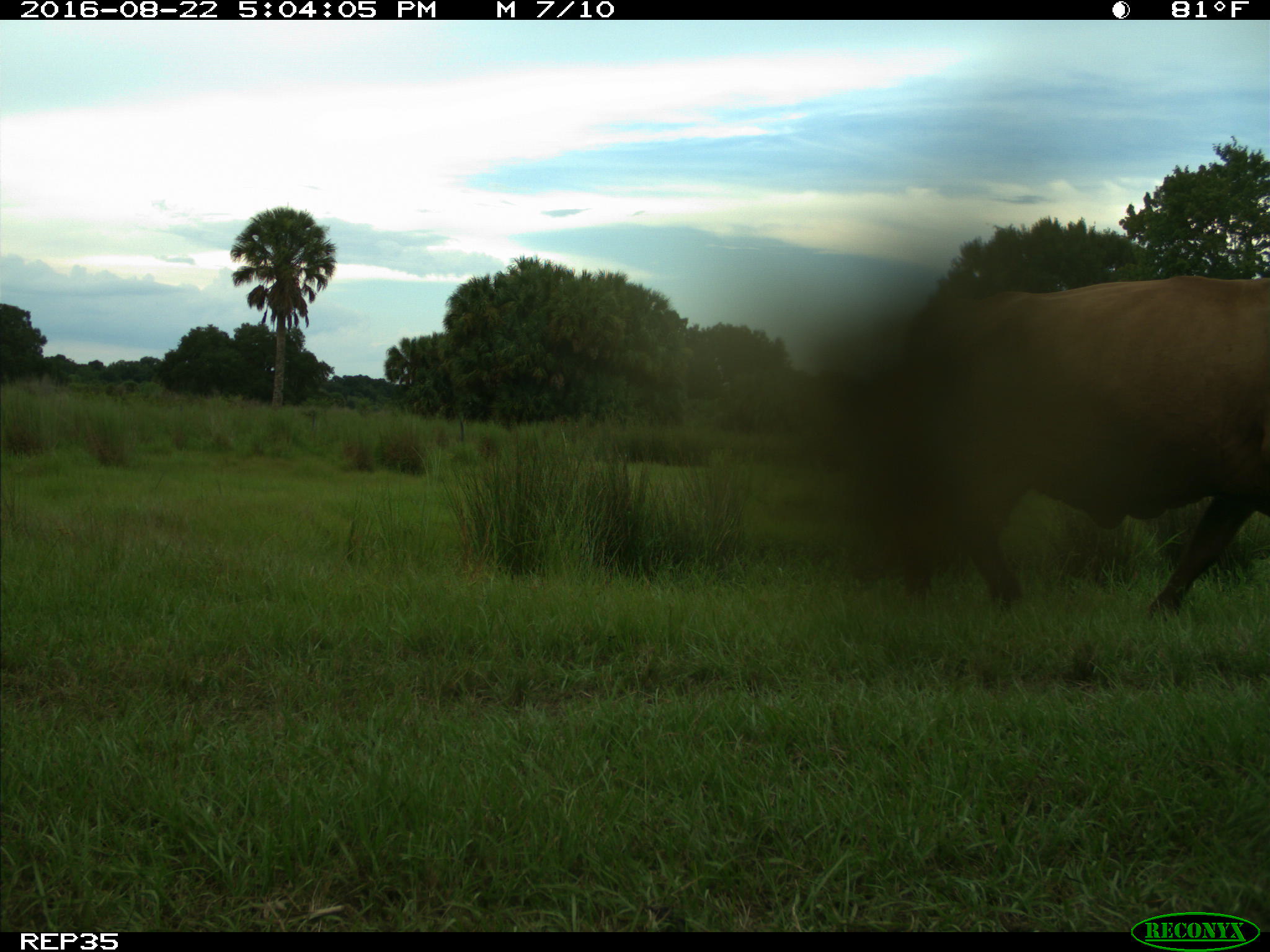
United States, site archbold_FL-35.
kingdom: Animalia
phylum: Chordata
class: Mammalia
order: Artiodactyla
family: Bovidae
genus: Bos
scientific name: Bos taurus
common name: domestic cow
Bos taurus (domestic cow).